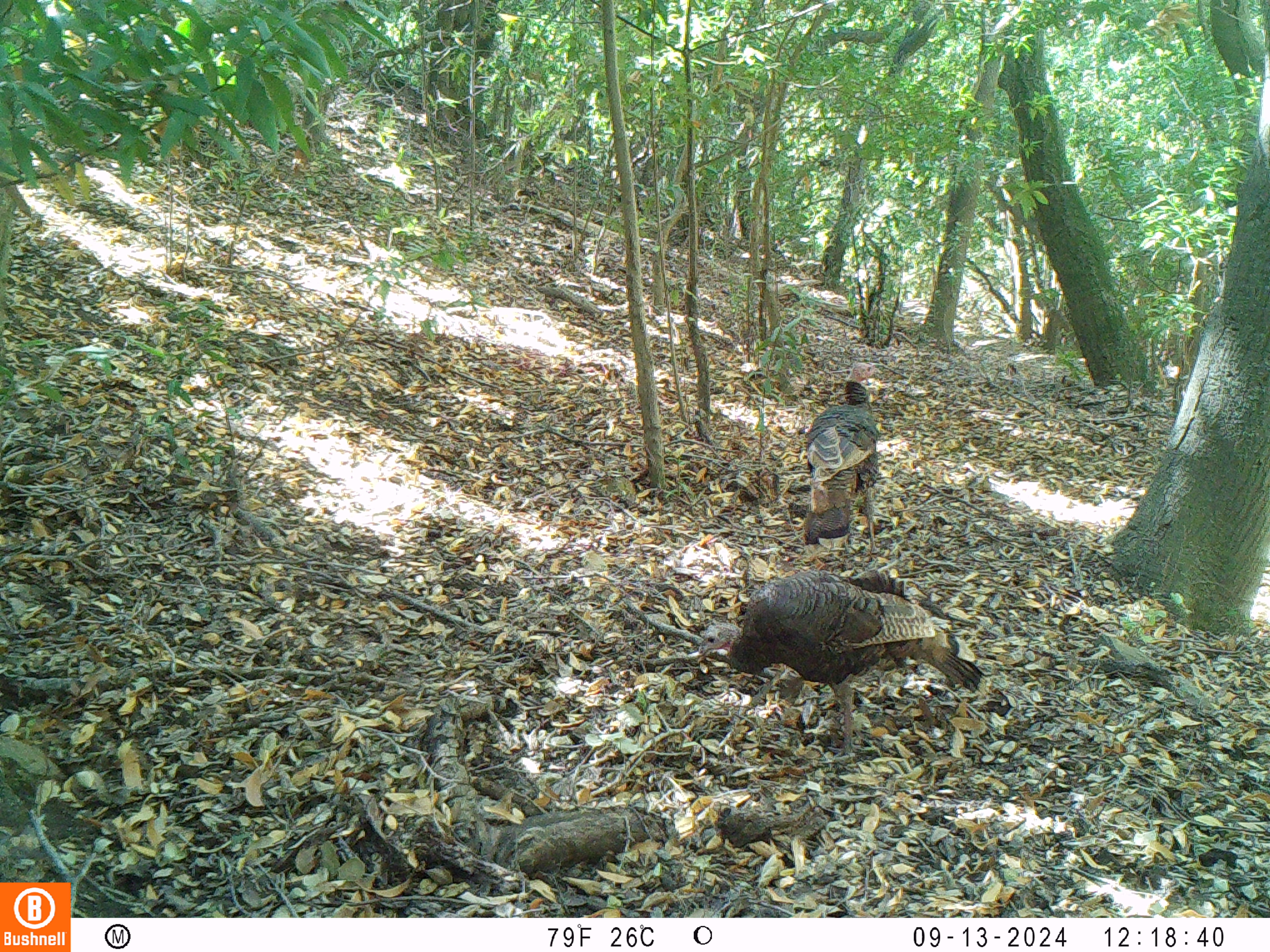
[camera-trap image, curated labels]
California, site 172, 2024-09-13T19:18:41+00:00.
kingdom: Animalia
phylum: Chordata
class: Aves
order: Galliformes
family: Phasianidae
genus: Meleagris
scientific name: Meleagris gallopavo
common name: turkey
Turkey (Meleagris gallopavo).